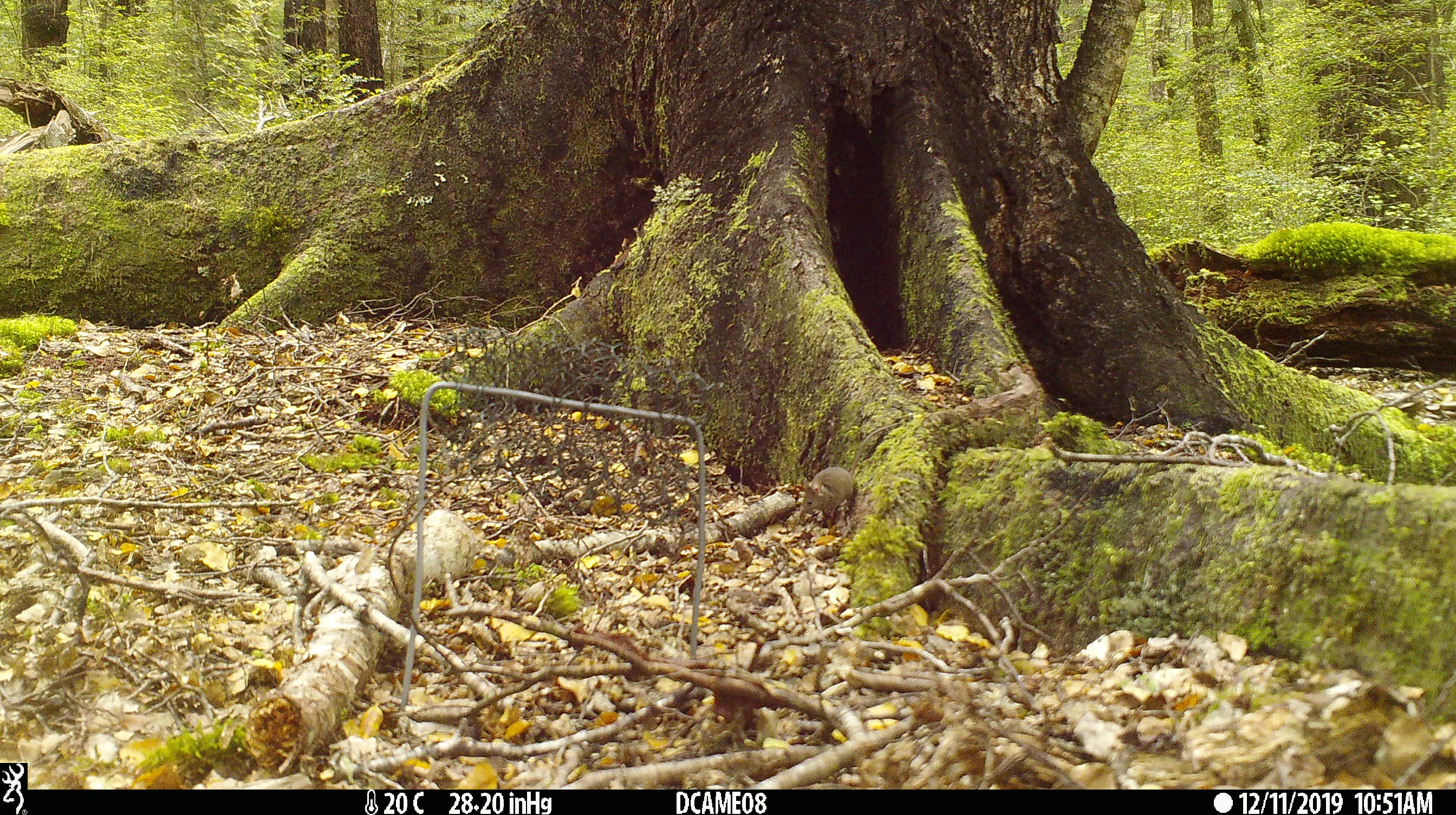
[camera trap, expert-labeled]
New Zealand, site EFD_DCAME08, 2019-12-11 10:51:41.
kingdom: Animalia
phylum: Chordata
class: Mammalia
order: Rodentia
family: Muridae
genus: Mus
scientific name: Mus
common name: mouse